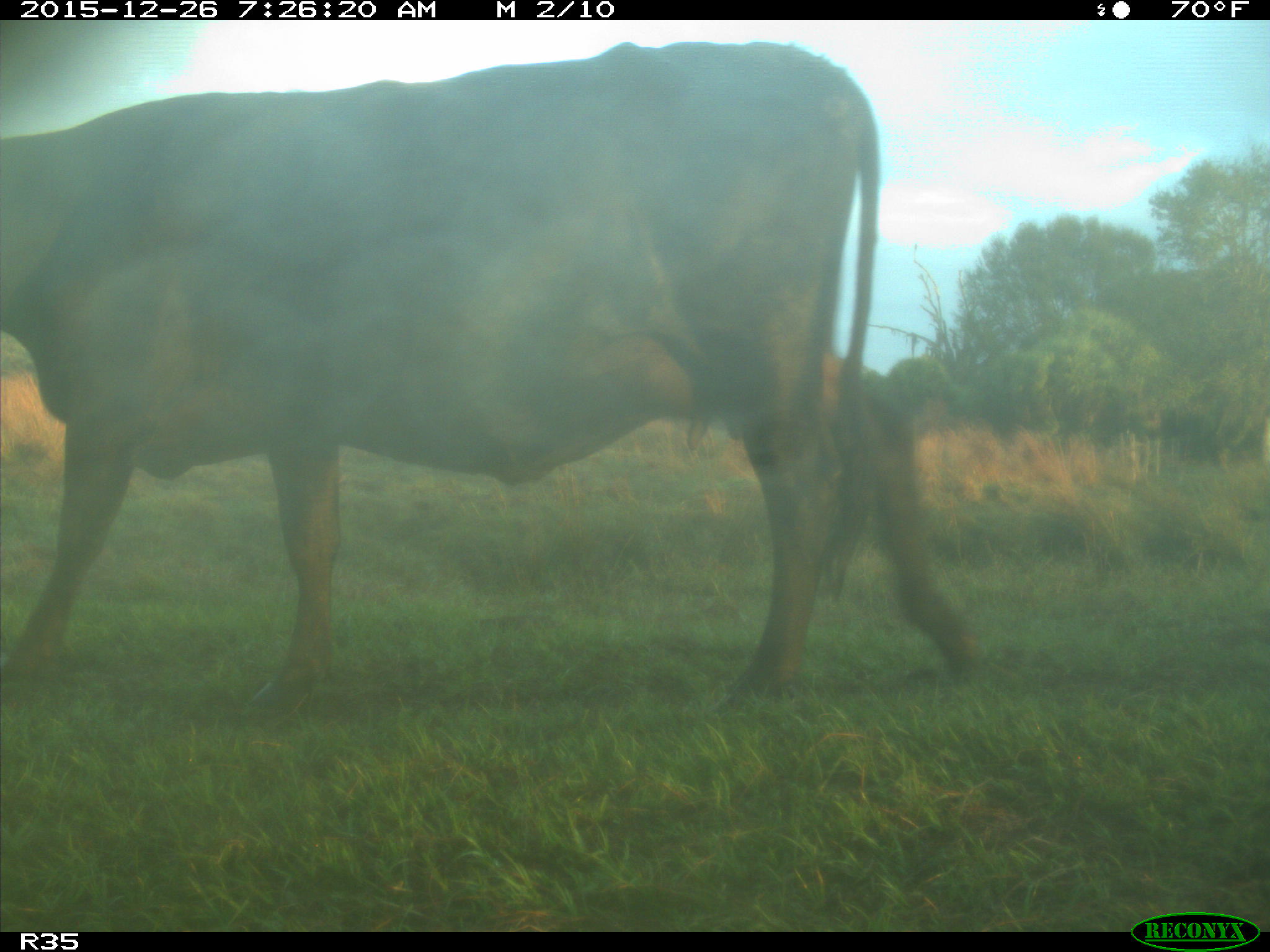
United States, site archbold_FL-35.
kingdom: Animalia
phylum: Chordata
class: Mammalia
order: Artiodactyla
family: Bovidae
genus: Bos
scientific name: Bos taurus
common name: domestic cow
Bos taurus (domestic cow).